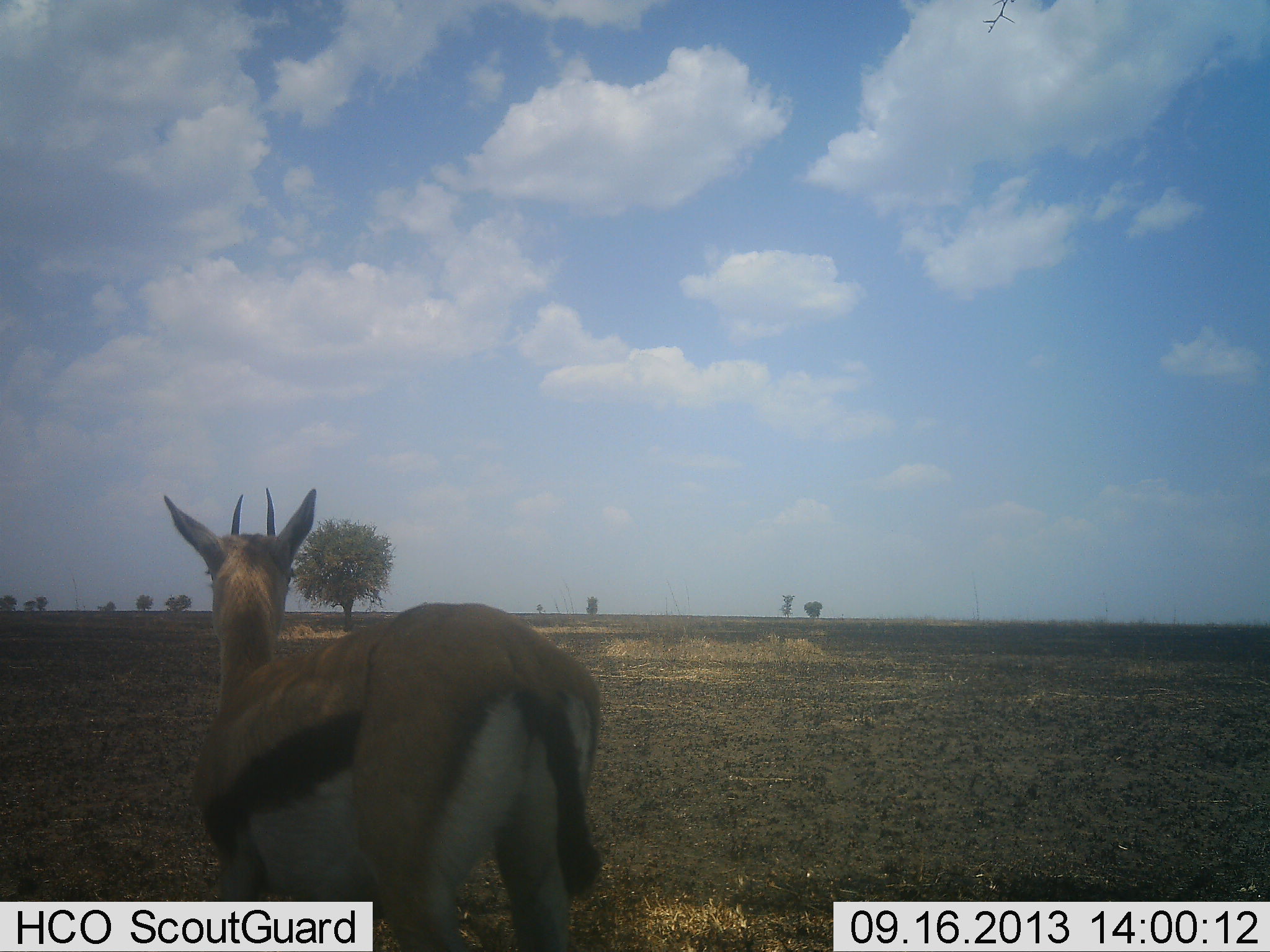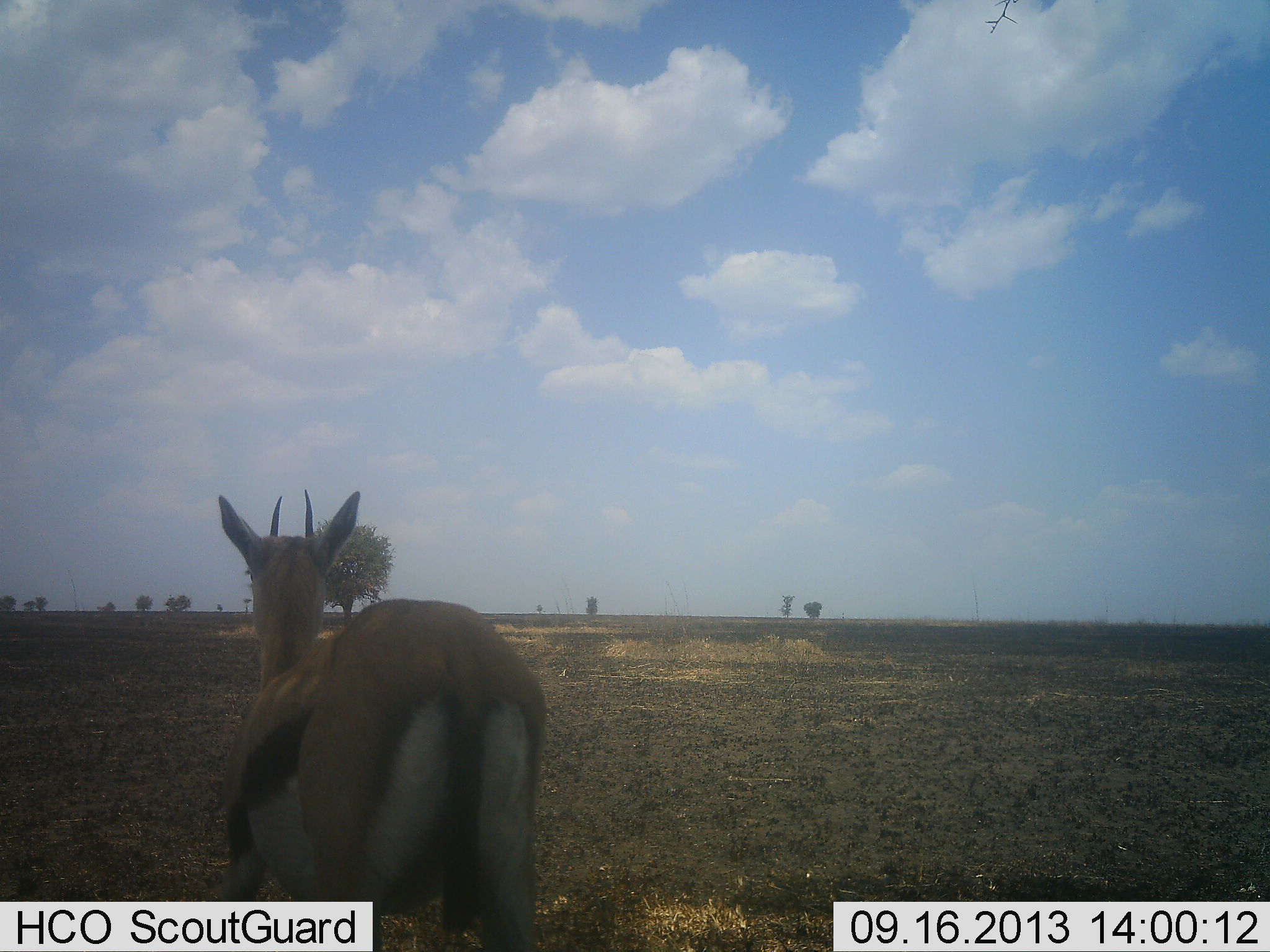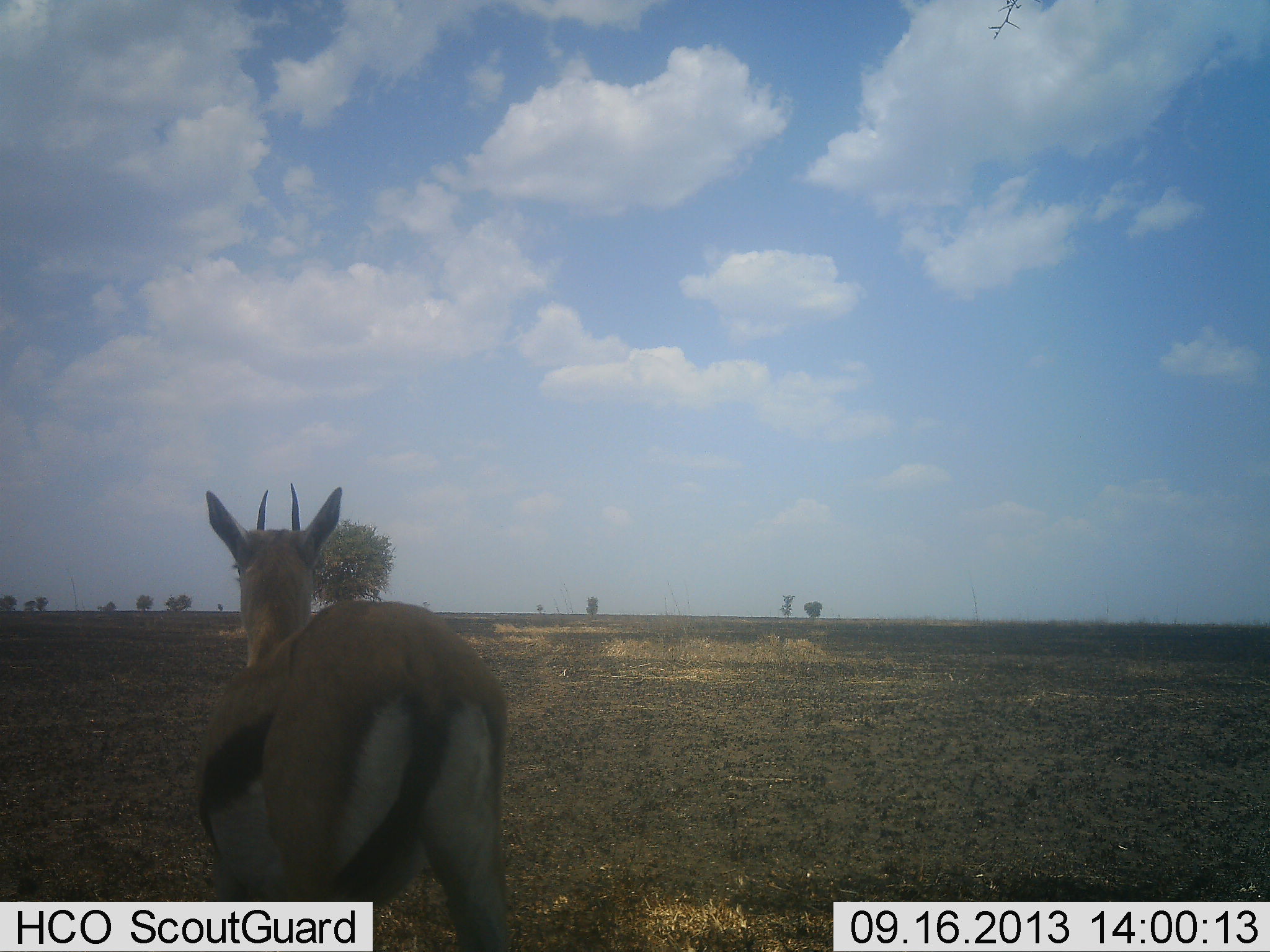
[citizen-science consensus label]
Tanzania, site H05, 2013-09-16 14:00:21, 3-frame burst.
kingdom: Animalia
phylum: Chordata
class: Mammalia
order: Artiodactyla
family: Bovidae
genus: Eudorcas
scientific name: Eudorcas thomsonii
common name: thomson's gazelle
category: gazellethomsons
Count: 1.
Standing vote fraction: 52%.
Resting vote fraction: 0%.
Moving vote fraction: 52%.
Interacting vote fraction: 0%.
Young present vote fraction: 0%.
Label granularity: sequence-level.